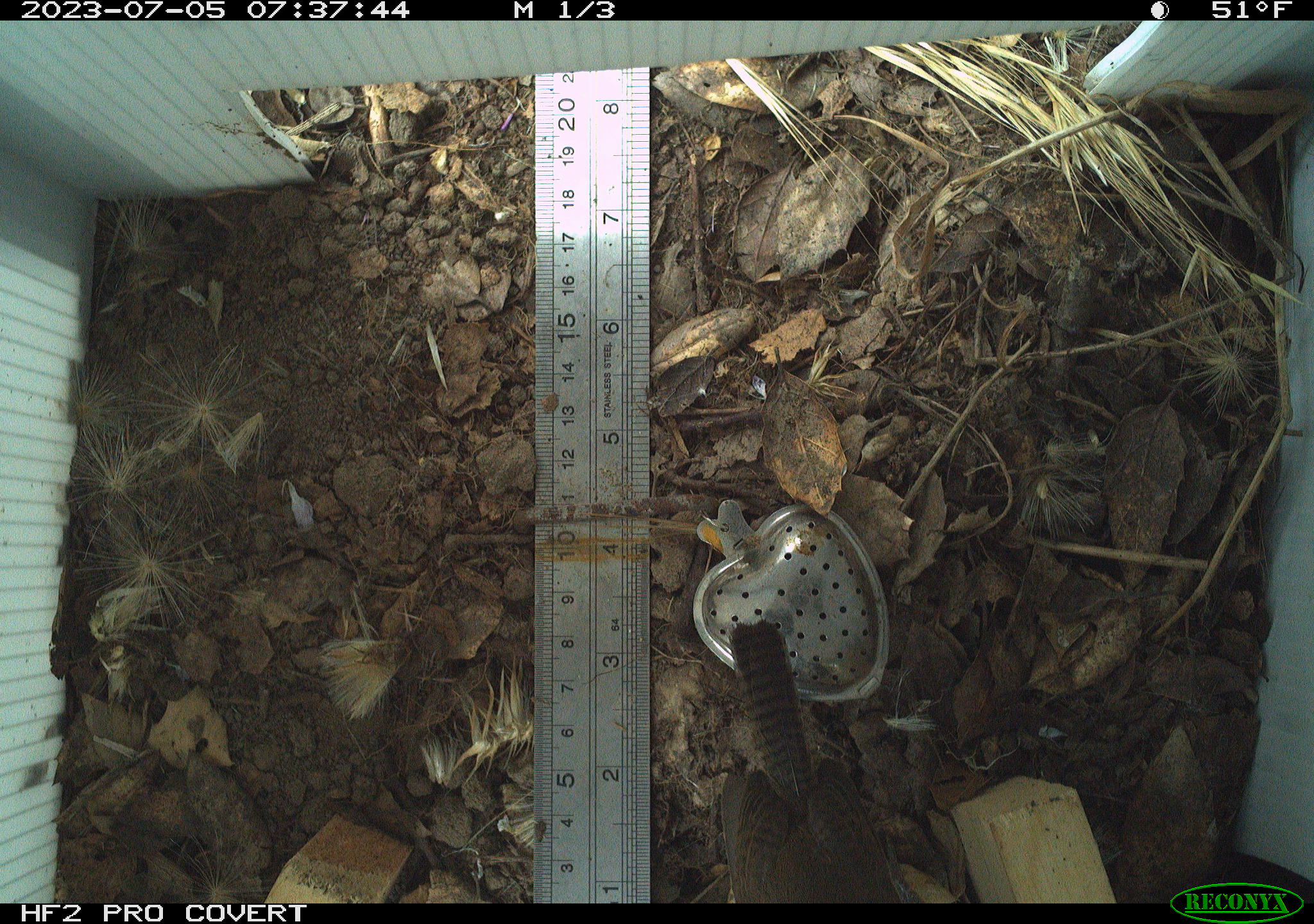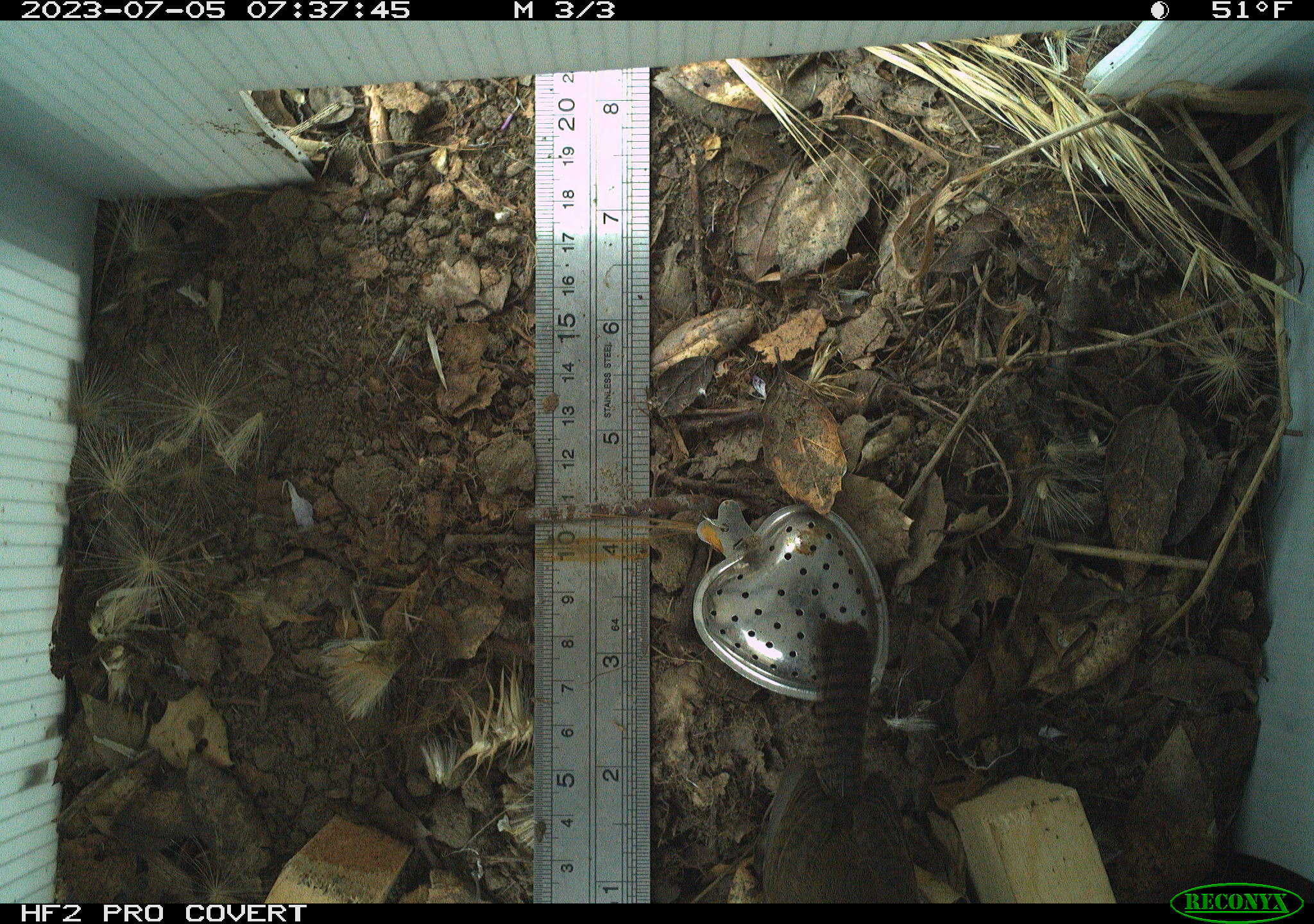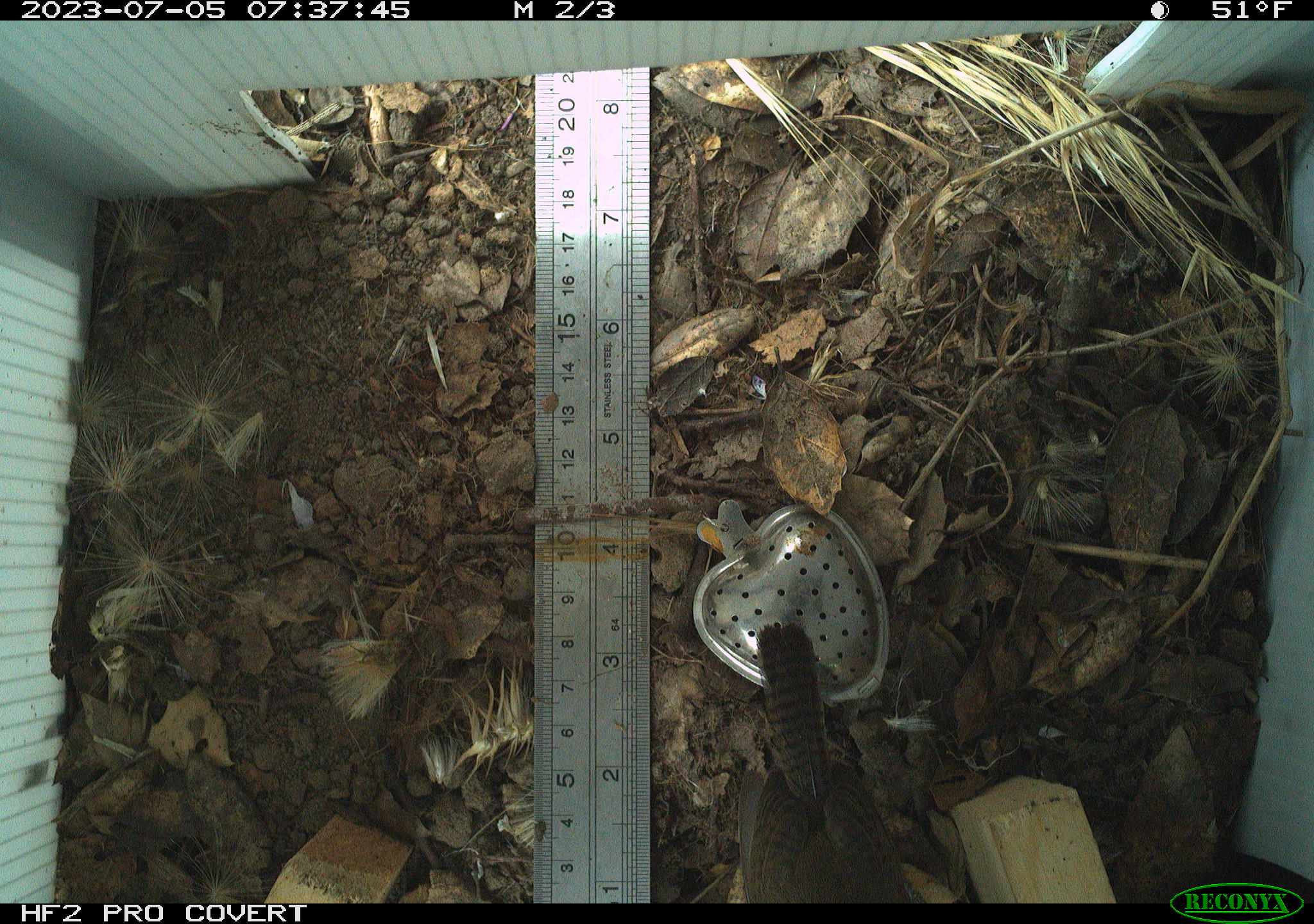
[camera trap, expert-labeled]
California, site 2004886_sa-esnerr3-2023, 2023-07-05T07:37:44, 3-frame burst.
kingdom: Animalia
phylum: Chordata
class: Aves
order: Passeriformes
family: Troglodytidae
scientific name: Troglodytidae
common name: wren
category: troglodytidae family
Troglodytidae family (wren) (Troglodytidae).